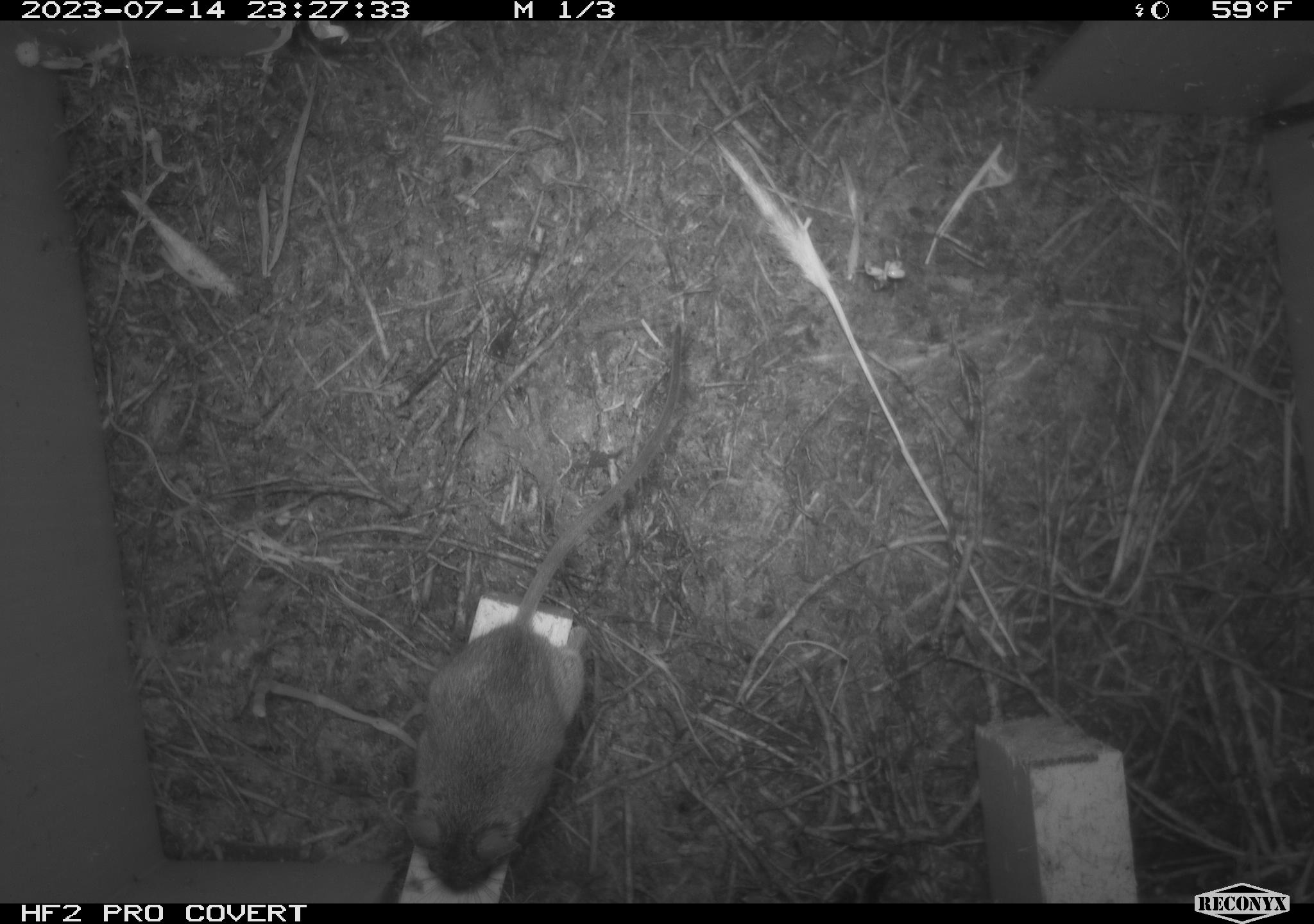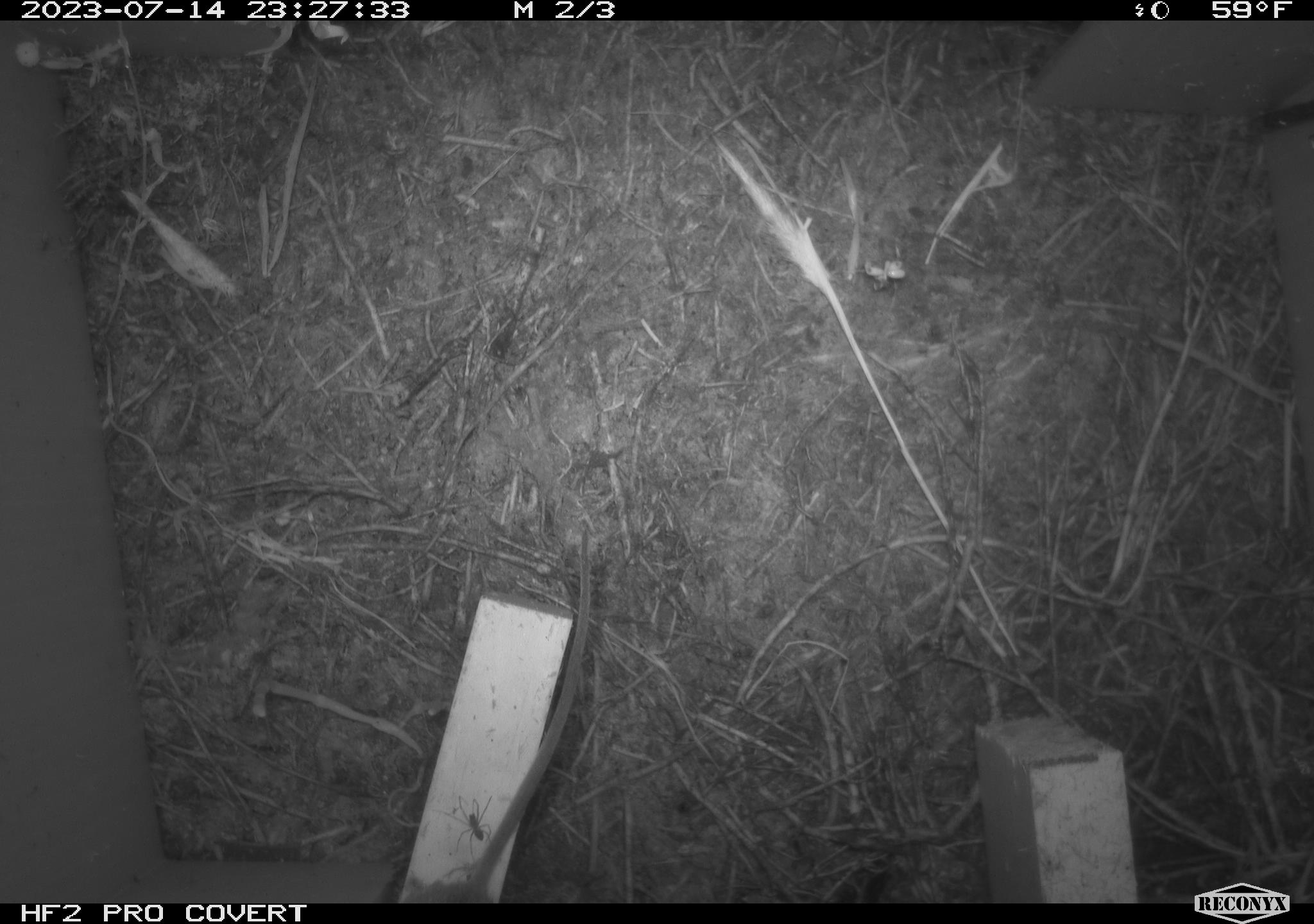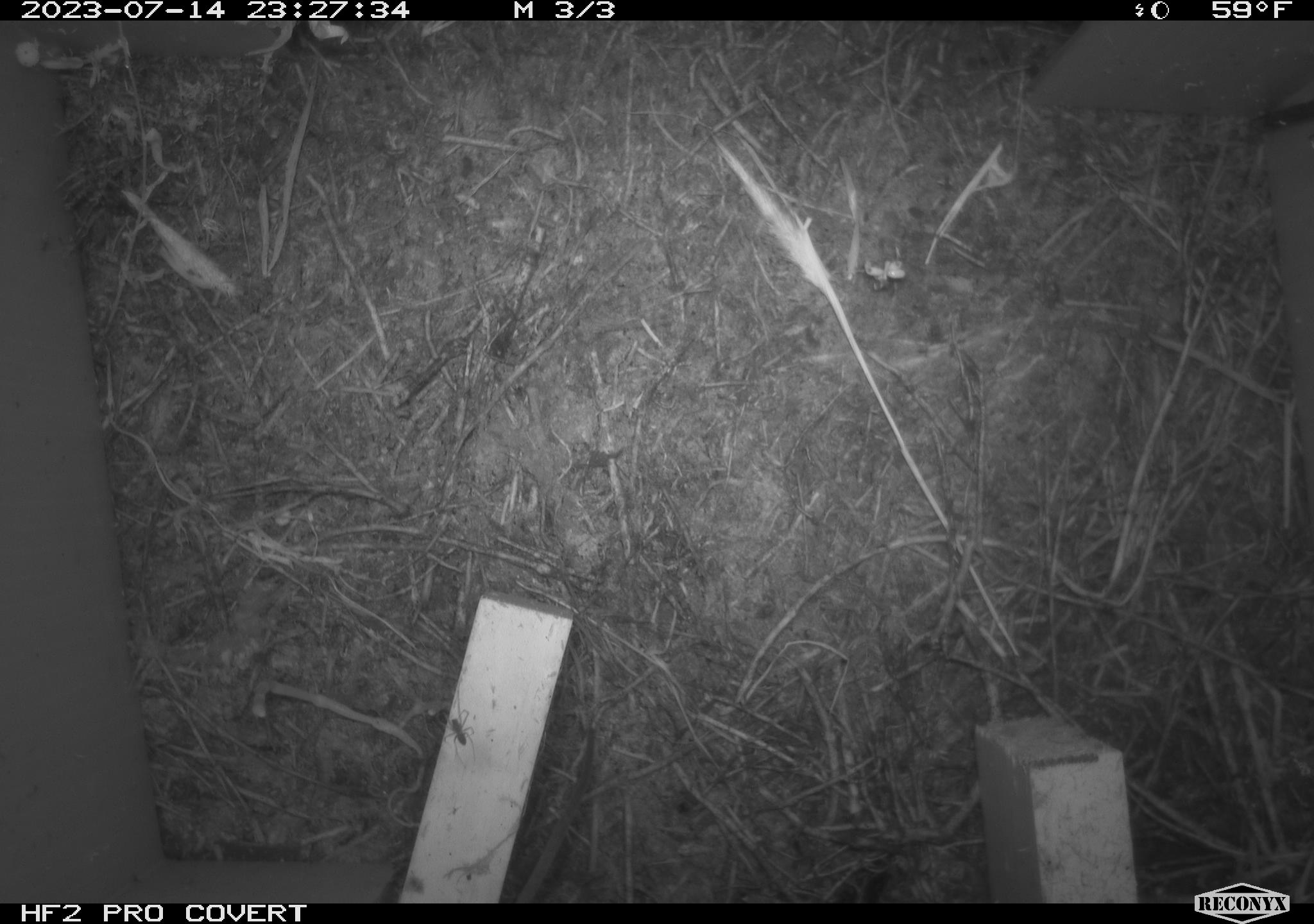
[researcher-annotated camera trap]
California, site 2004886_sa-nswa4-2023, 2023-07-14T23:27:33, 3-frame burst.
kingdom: Animalia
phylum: Chordata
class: Mammalia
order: Rodentia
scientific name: Rodentia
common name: mouse species